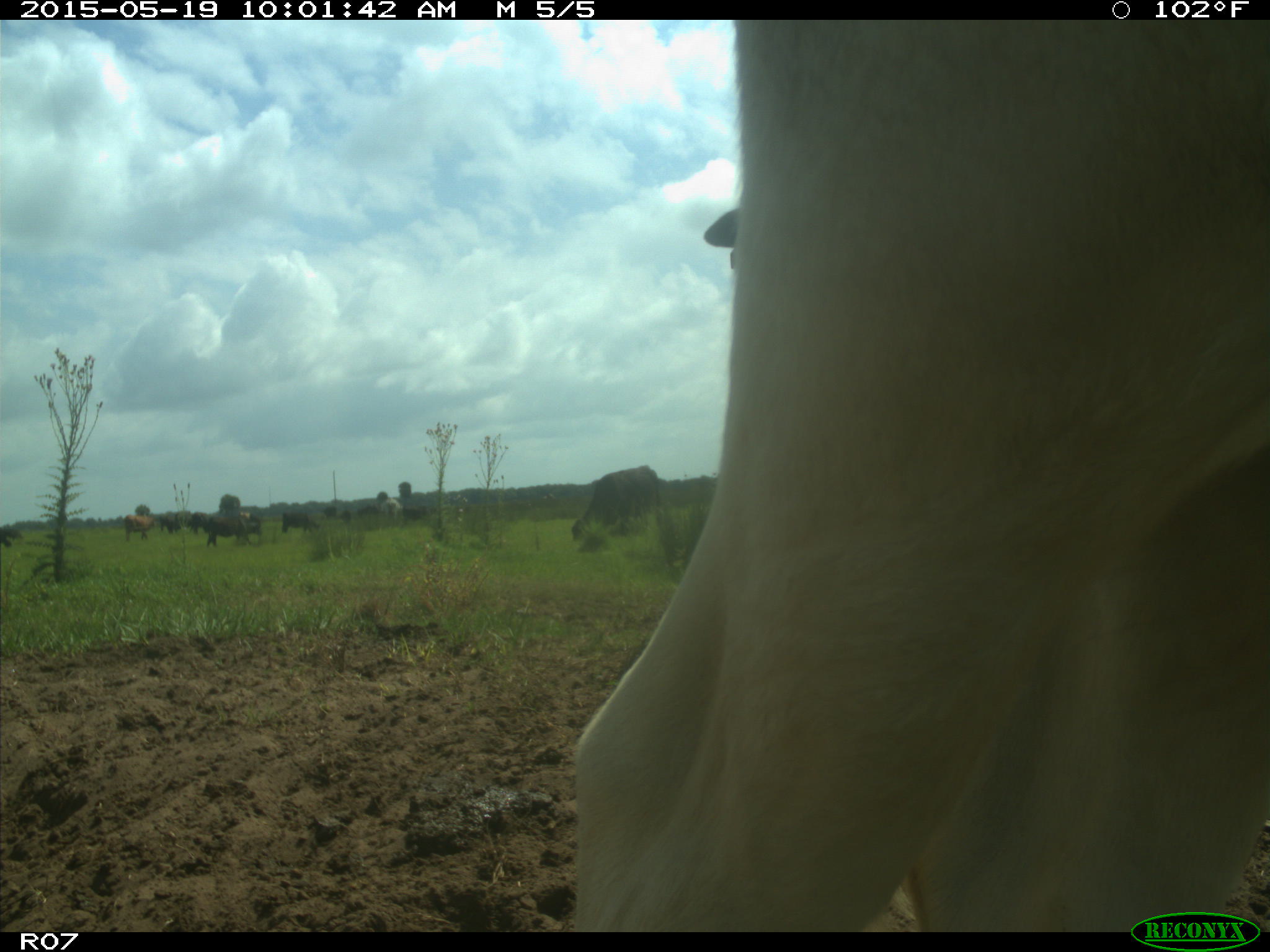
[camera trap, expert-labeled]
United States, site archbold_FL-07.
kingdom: Animalia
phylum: Chordata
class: Mammalia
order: Artiodactyla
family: Bovidae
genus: Bos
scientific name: Bos taurus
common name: domestic cow